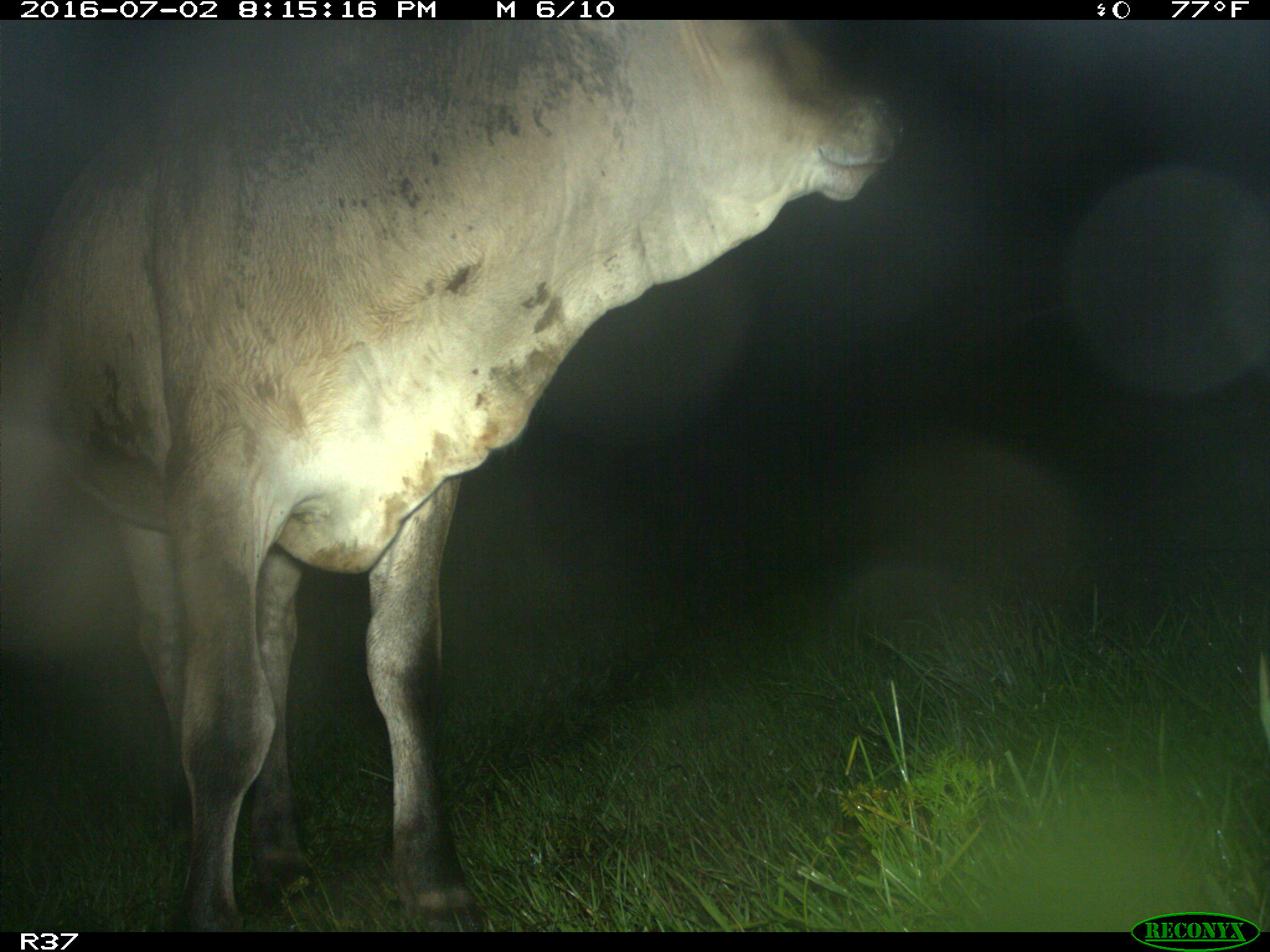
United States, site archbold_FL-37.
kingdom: Animalia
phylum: Chordata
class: Mammalia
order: Artiodactyla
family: Bovidae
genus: Bos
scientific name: Bos taurus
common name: domestic cow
Bos taurus (domestic cow).